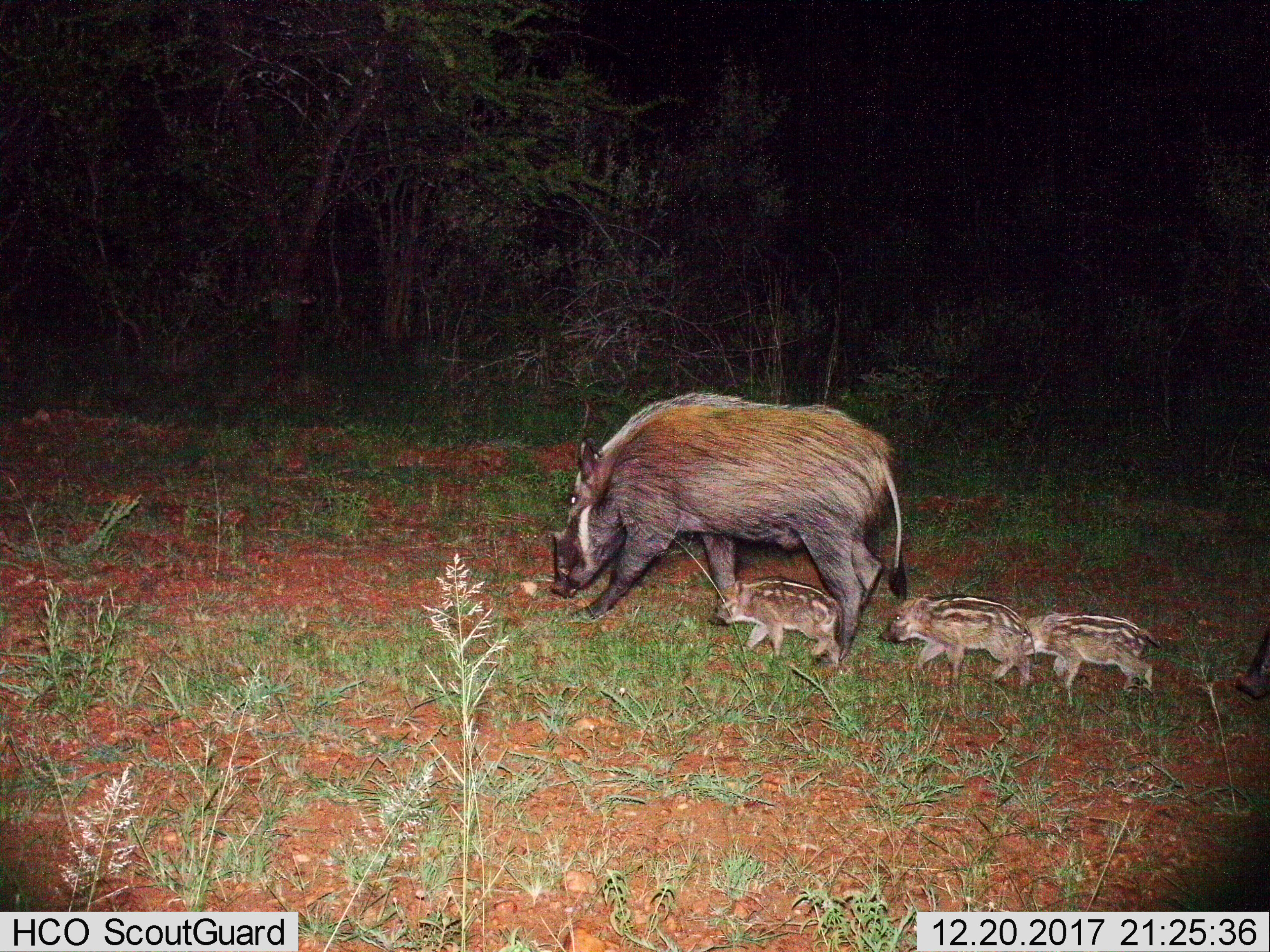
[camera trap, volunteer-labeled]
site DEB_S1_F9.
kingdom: Animalia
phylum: Chordata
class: Mammalia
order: Artiodactyla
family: Suidae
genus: Potamochoerus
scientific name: Potamochoerus larvatus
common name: bushpig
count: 5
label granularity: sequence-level